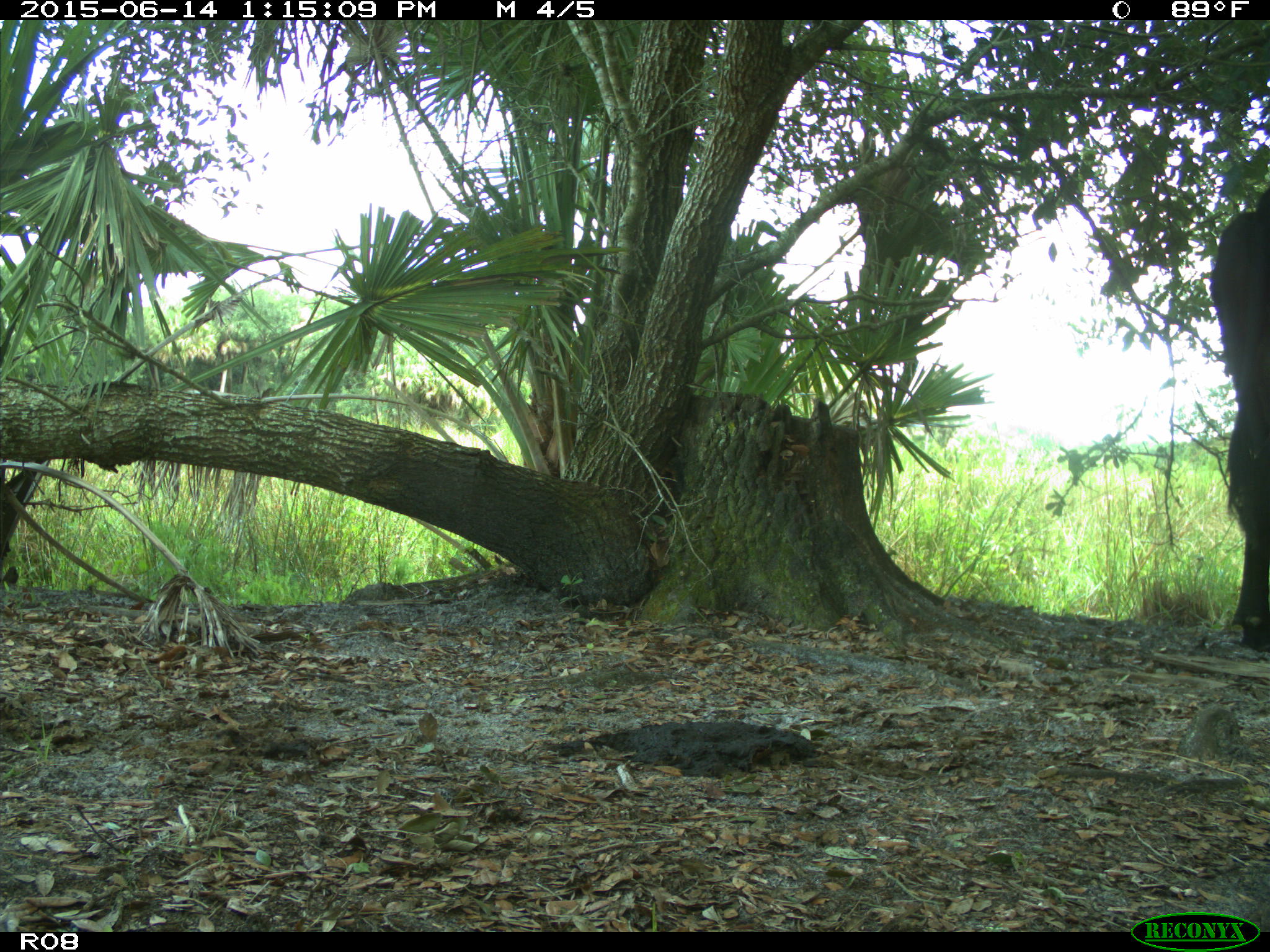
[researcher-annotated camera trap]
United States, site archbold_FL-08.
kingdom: Animalia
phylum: Chordata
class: Mammalia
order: Artiodactyla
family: Bovidae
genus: Bos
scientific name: Bos taurus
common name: domestic cow